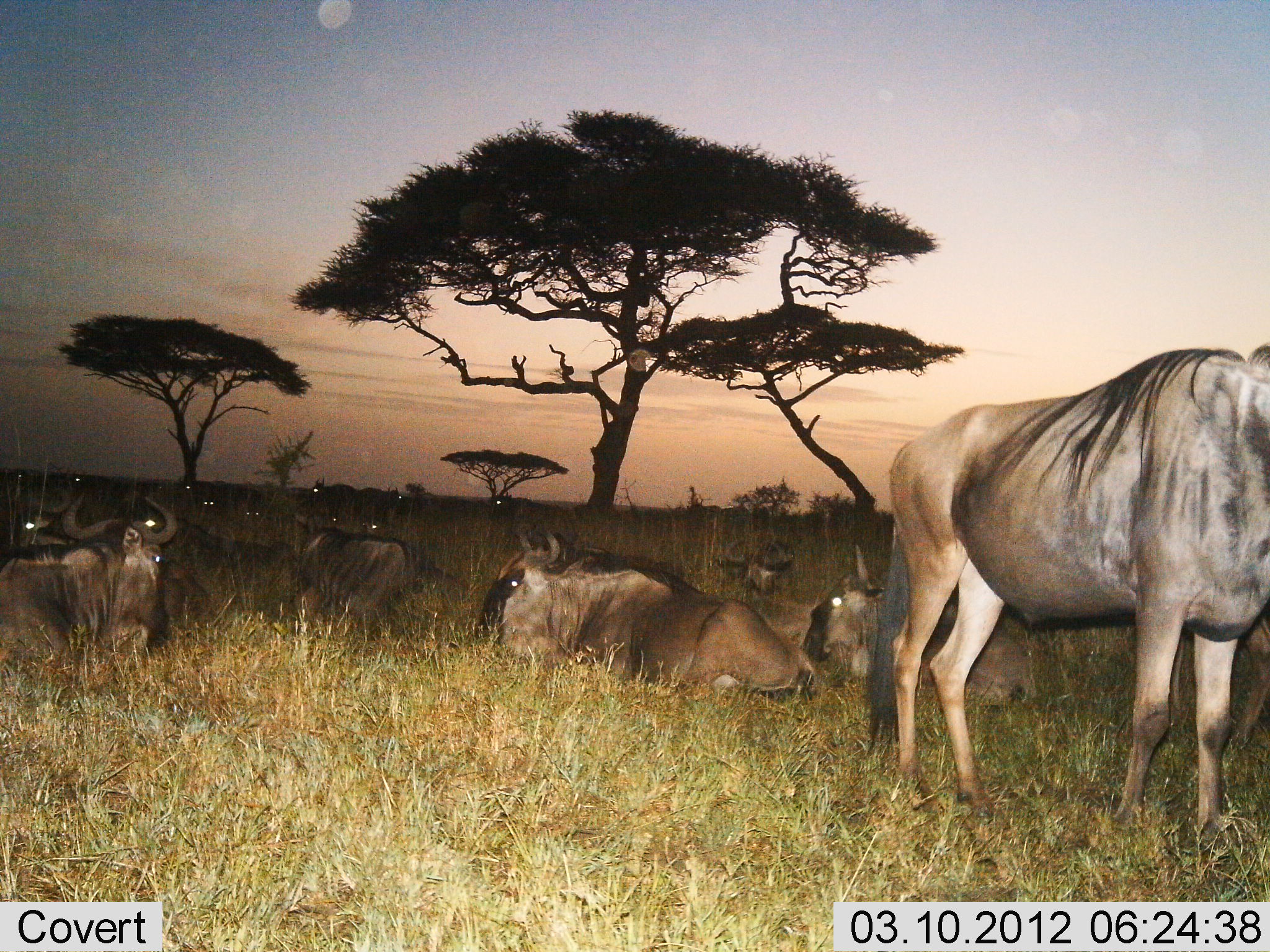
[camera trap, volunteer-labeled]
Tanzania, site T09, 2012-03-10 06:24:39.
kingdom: Animalia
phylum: Chordata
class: Mammalia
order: Artiodactyla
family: Bovidae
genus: Connochaetes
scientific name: Connochaetes taurinus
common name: blue wildebeest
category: wildebeest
Wildebeest (blue wildebeest) (Connochaetes taurinus), count 11-50. Behavior (volunteer vote fractions): standing 63%, resting 100%, moving 0%, interacting 0%. Young present (vote fraction): 7%. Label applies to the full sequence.